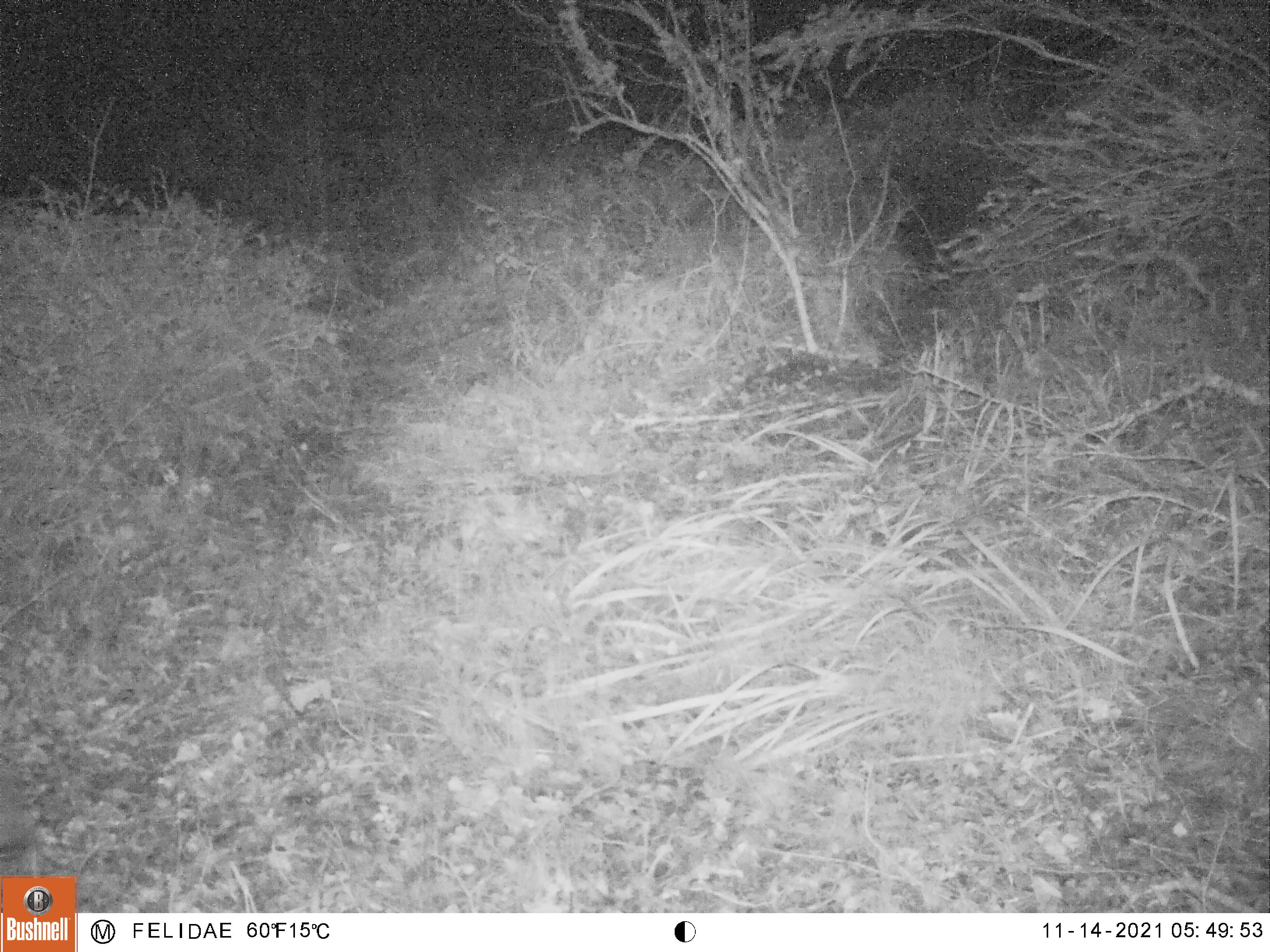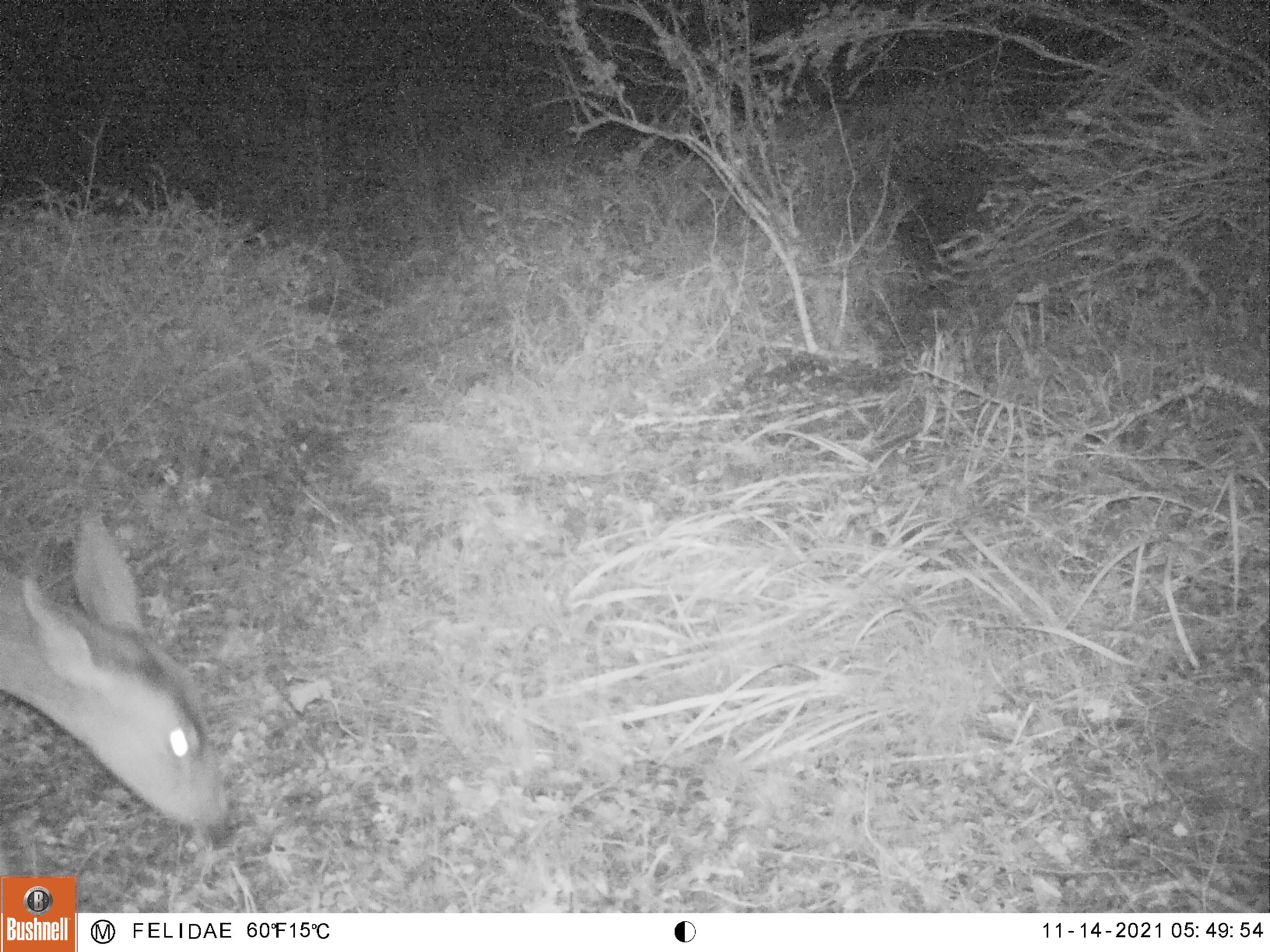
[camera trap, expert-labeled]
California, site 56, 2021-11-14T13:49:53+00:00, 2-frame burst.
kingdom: Animalia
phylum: Chordata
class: Mammalia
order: Artiodactyla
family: Cervidae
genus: Odocoileus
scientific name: Odocoileus hemionus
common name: mule deer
Mule deer (Odocoileus hemionus).